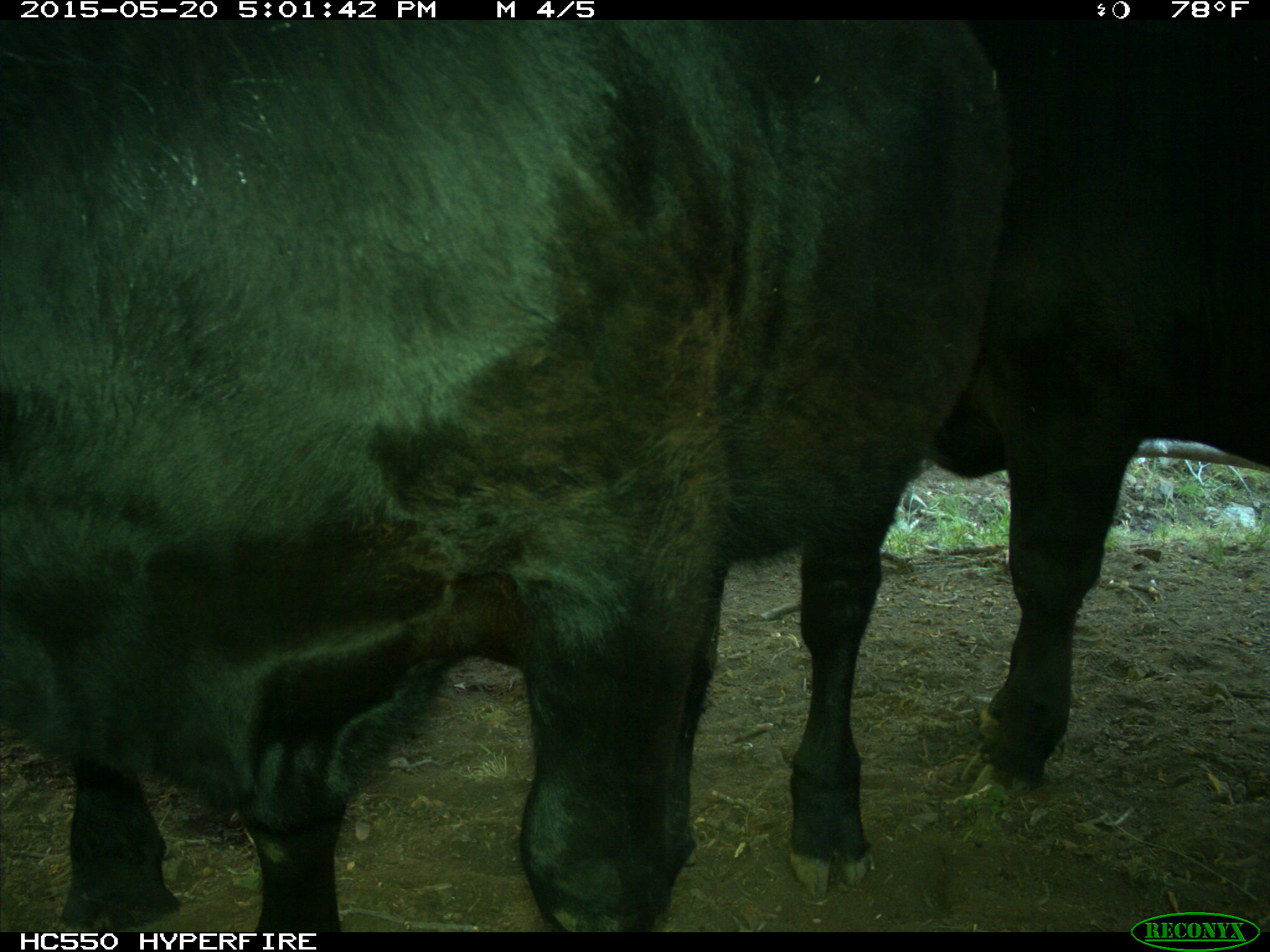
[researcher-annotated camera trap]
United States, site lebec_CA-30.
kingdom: Animalia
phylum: Chordata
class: Mammalia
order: Artiodactyla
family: Bovidae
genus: Bos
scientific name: Bos taurus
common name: domestic cow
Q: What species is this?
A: Bos taurus (domestic cow).